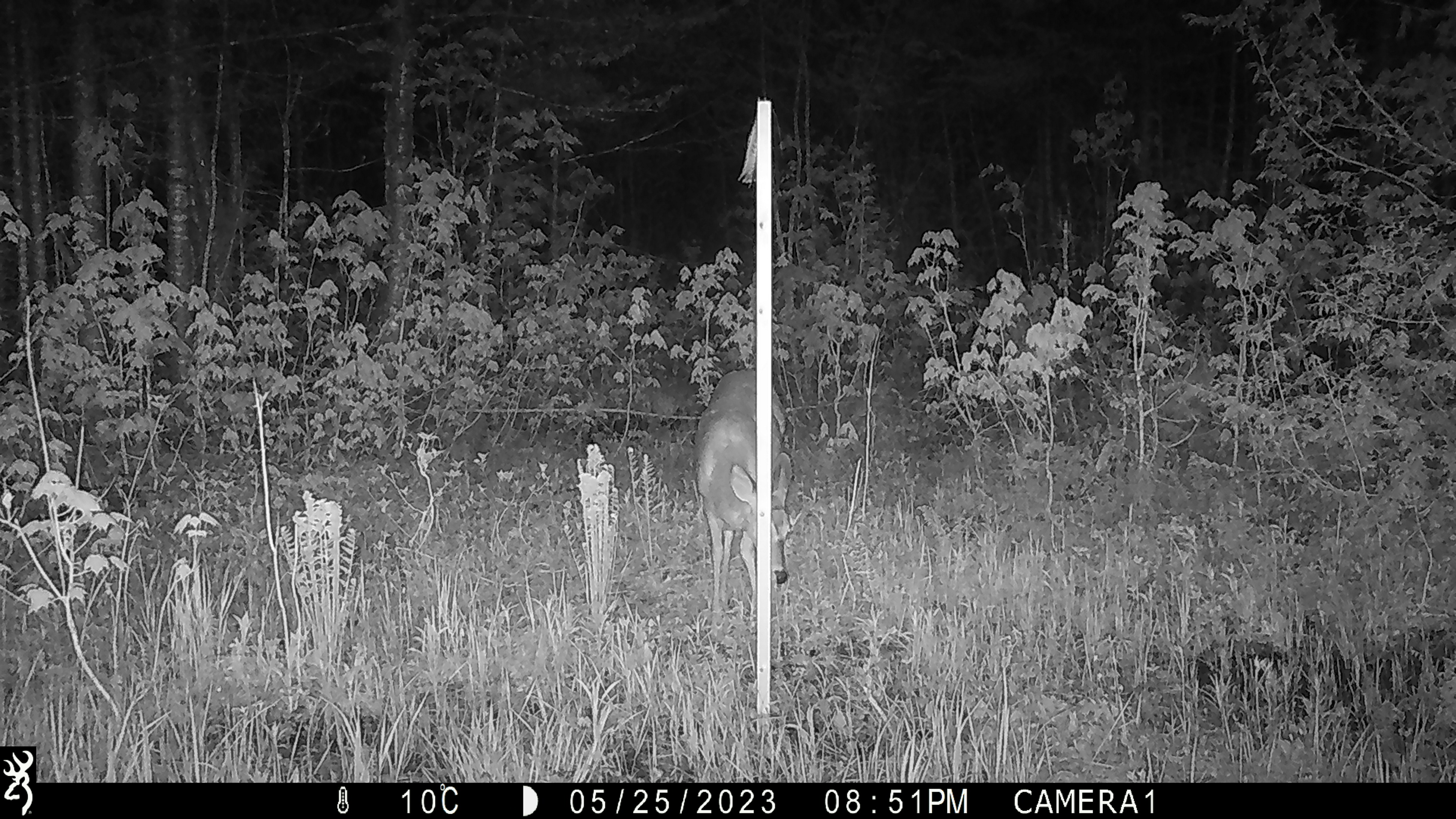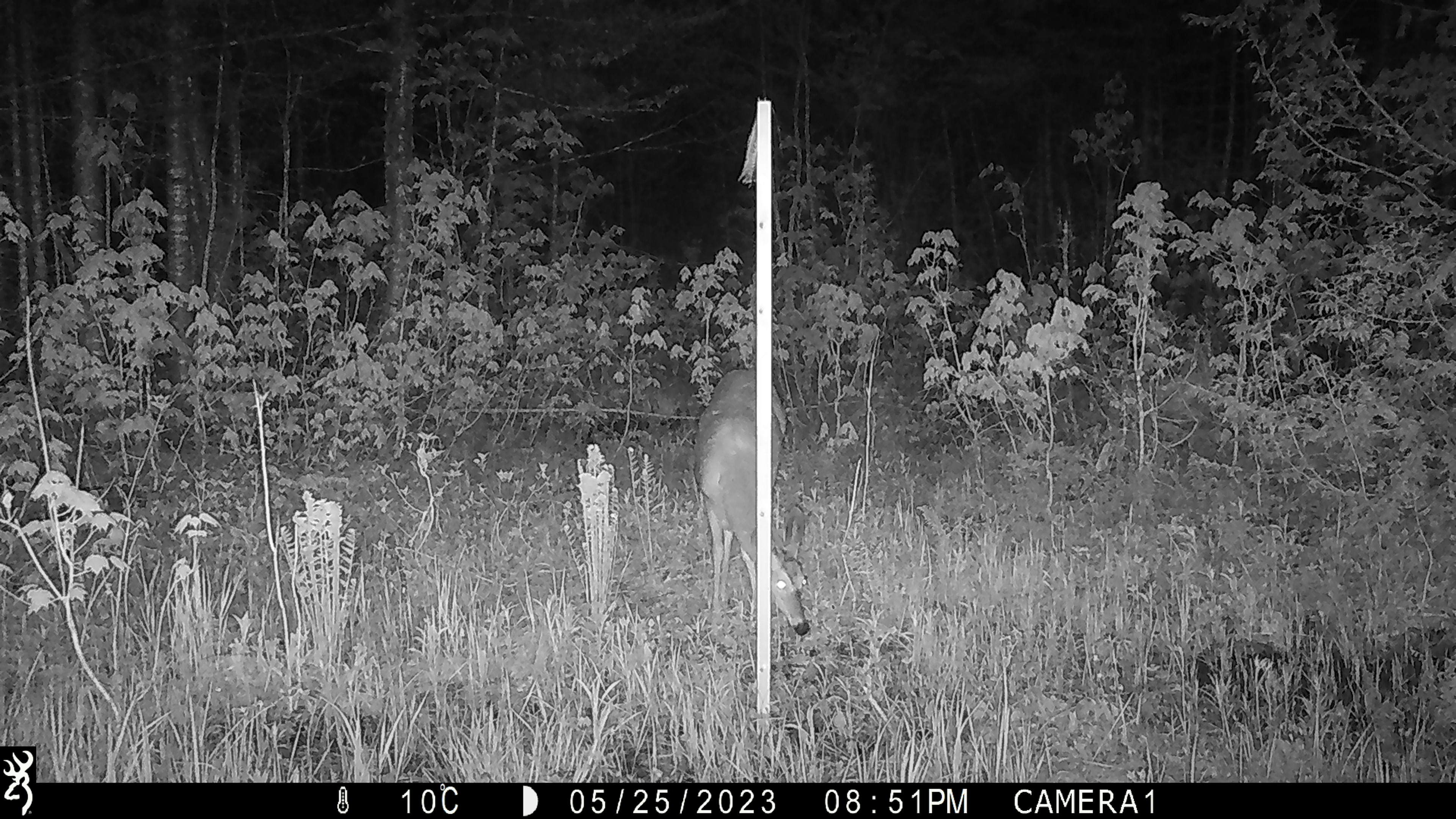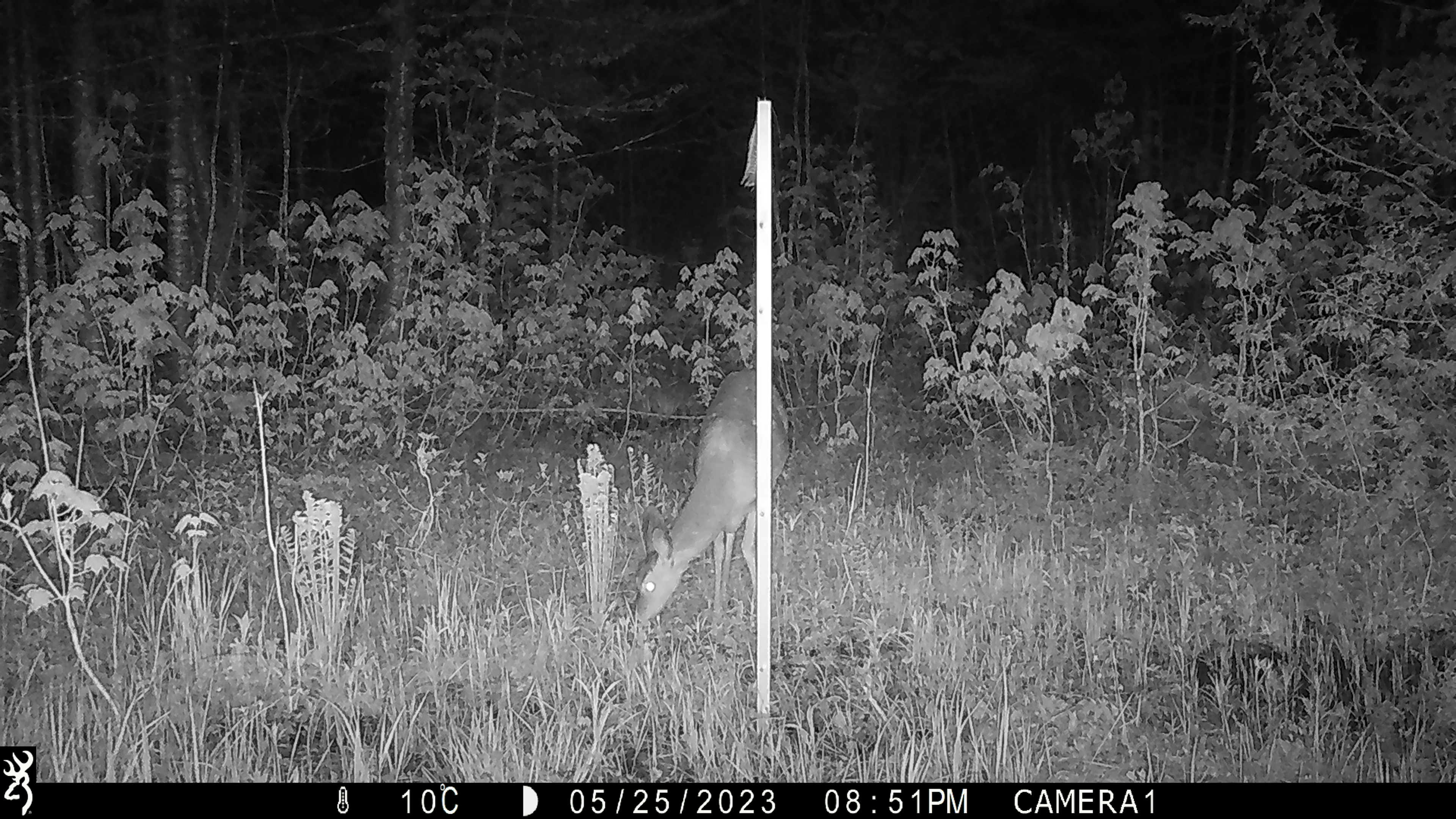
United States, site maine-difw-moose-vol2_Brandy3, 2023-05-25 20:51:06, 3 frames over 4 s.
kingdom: Animalia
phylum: Chordata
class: Mammalia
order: Artiodactyla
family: Cervidae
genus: Odocoileus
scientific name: Odocoileus virginianus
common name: white-tailed deer